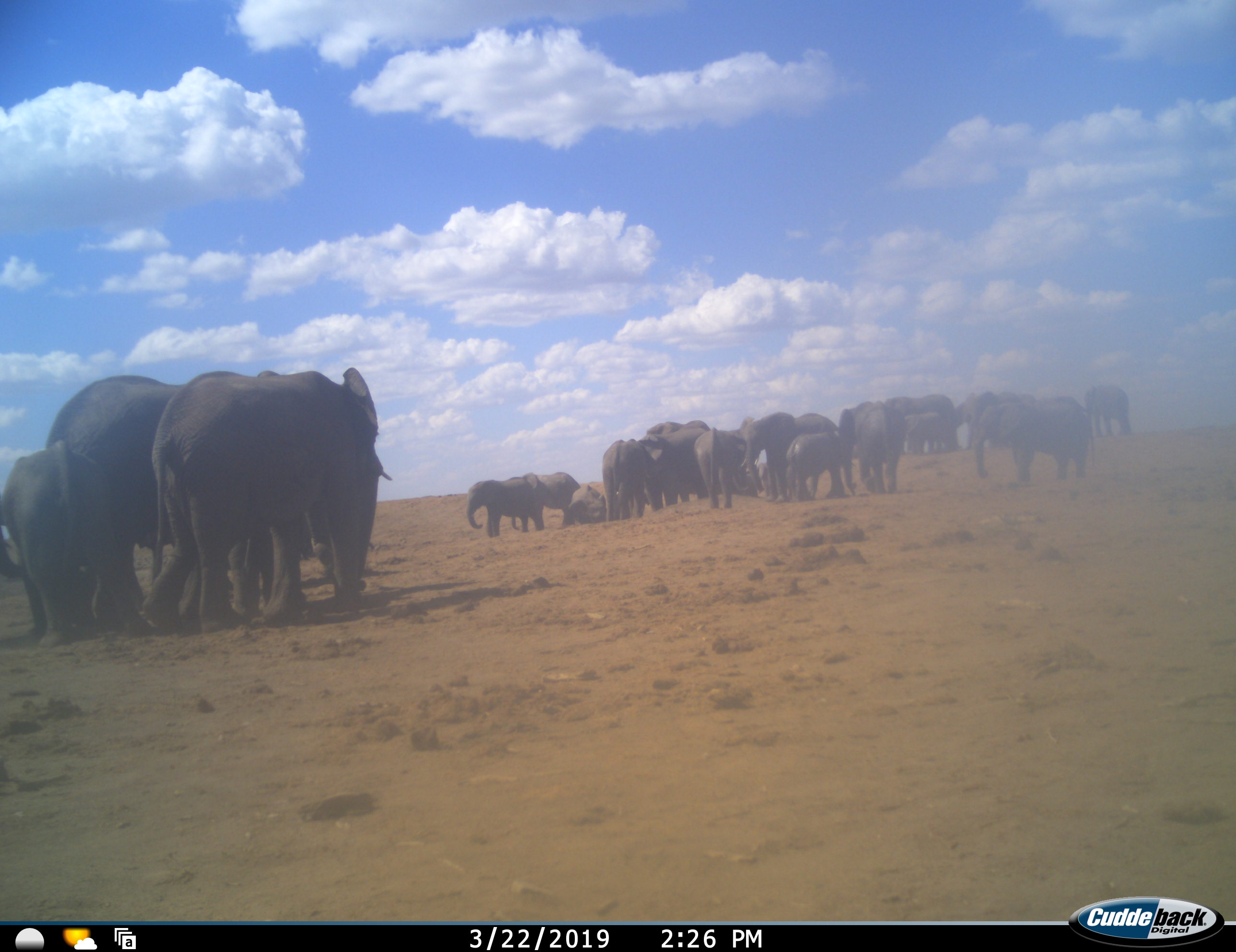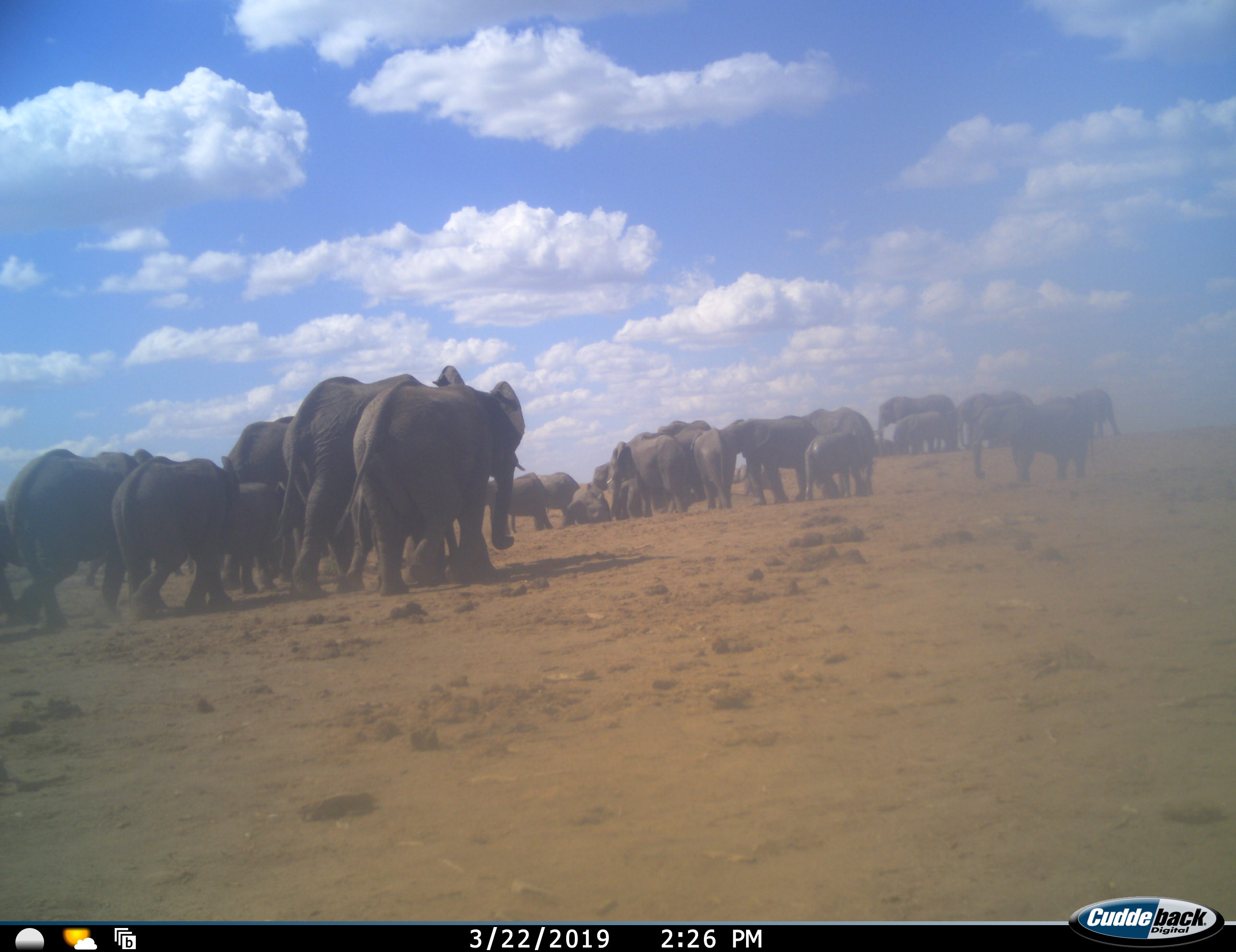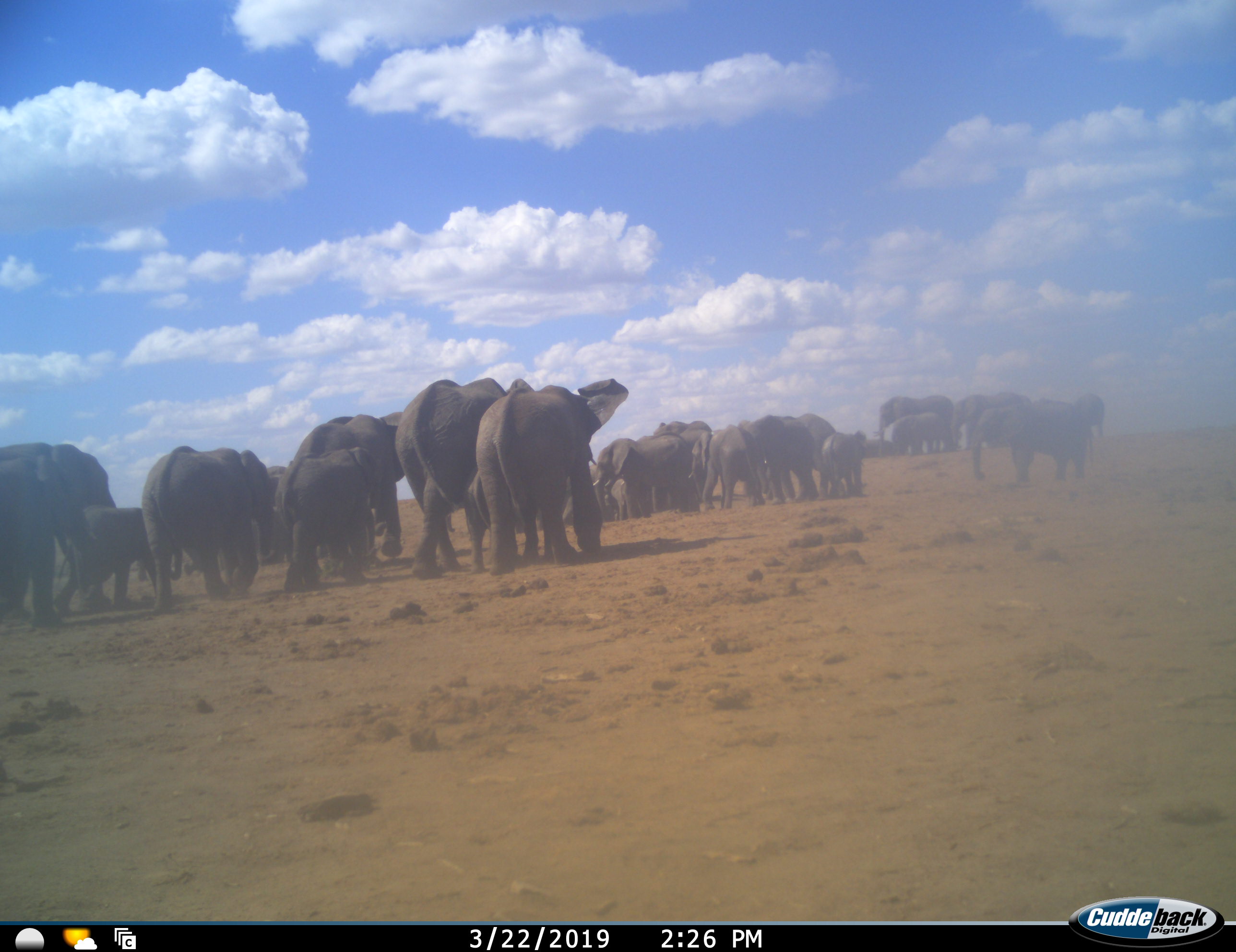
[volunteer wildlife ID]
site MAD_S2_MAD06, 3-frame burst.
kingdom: Animalia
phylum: Chordata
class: Mammalia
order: Proboscidea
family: Elephantidae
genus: Loxodonta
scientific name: Loxodonta africana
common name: african bush elephant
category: elephant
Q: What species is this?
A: Elephant (african bush elephant) (Loxodonta africana).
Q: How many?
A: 11-50.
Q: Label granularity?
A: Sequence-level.